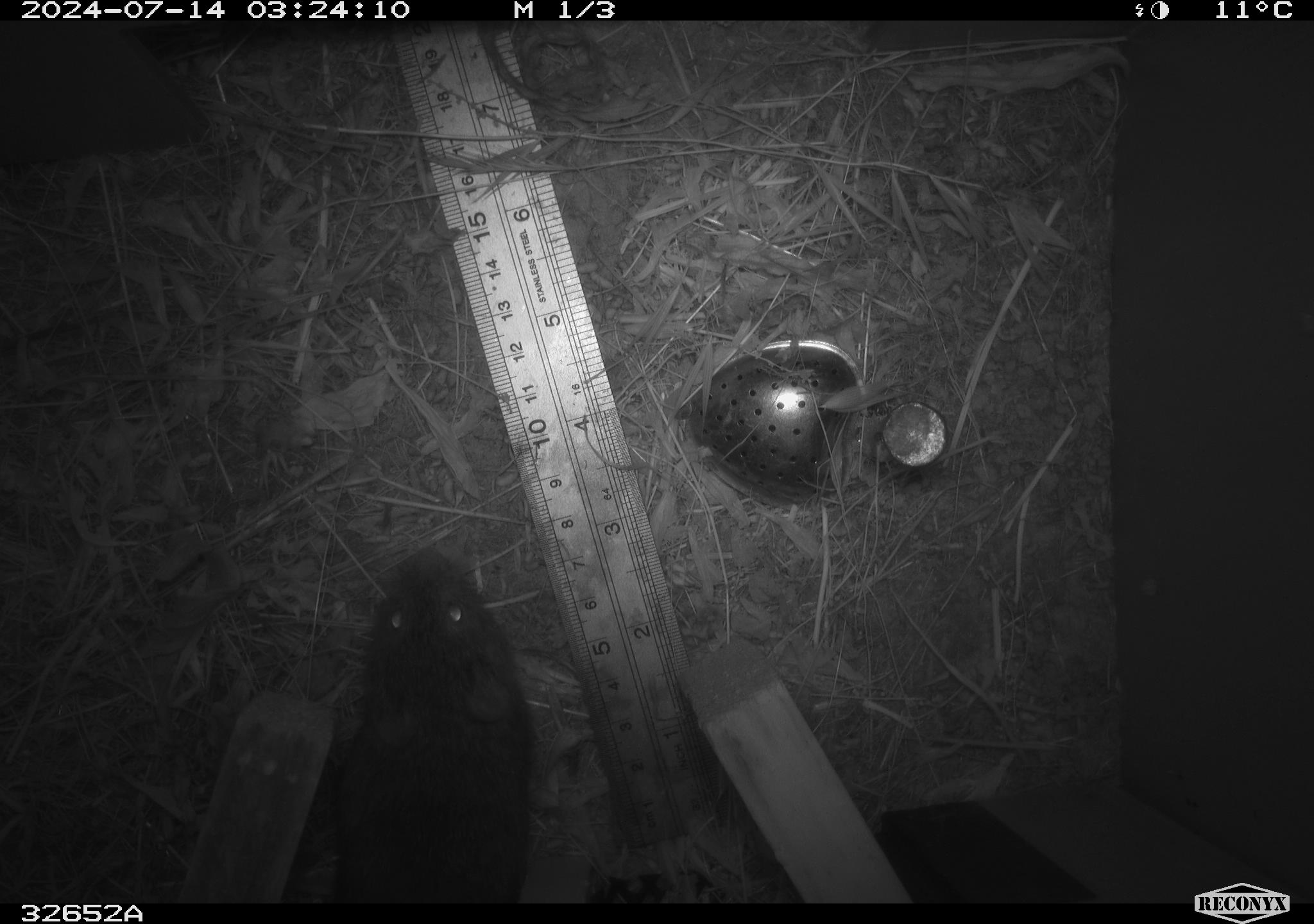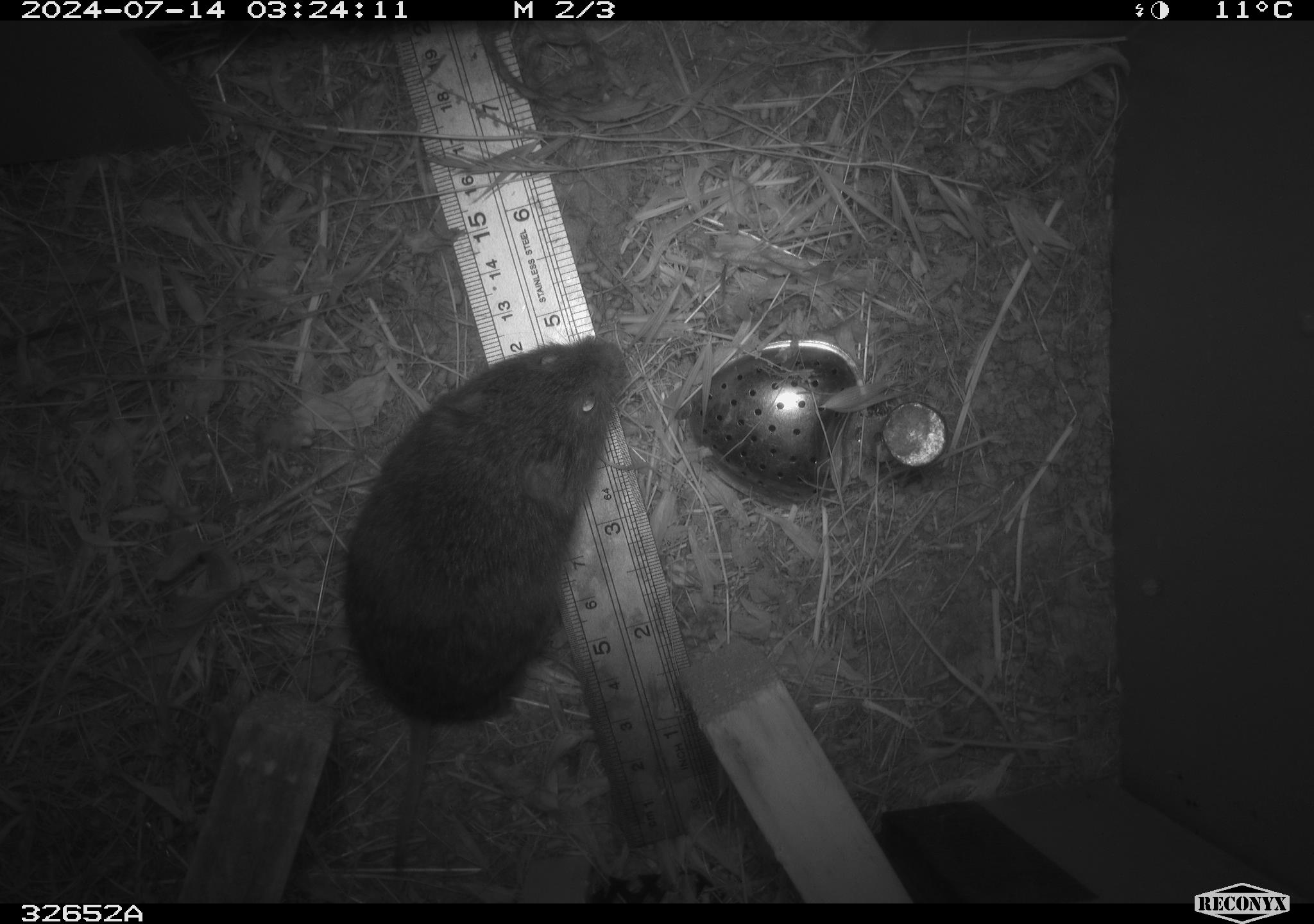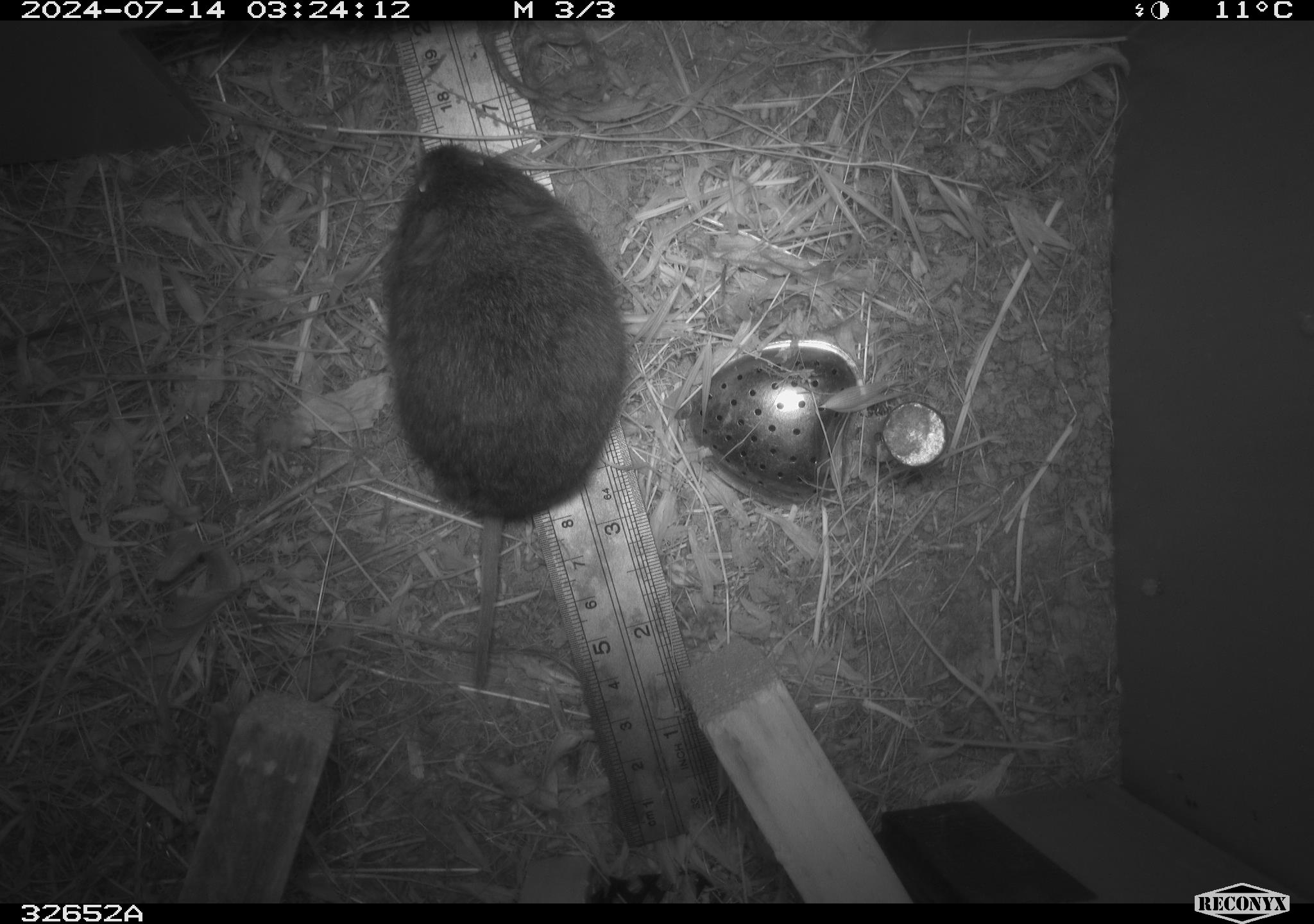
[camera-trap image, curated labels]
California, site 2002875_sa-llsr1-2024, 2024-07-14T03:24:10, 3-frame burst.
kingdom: Animalia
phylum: Chordata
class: Mammalia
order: Rodentia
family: Cricetidae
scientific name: Arvicolinae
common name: voles, lemmings, and muskrats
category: arvicolinae subfamily